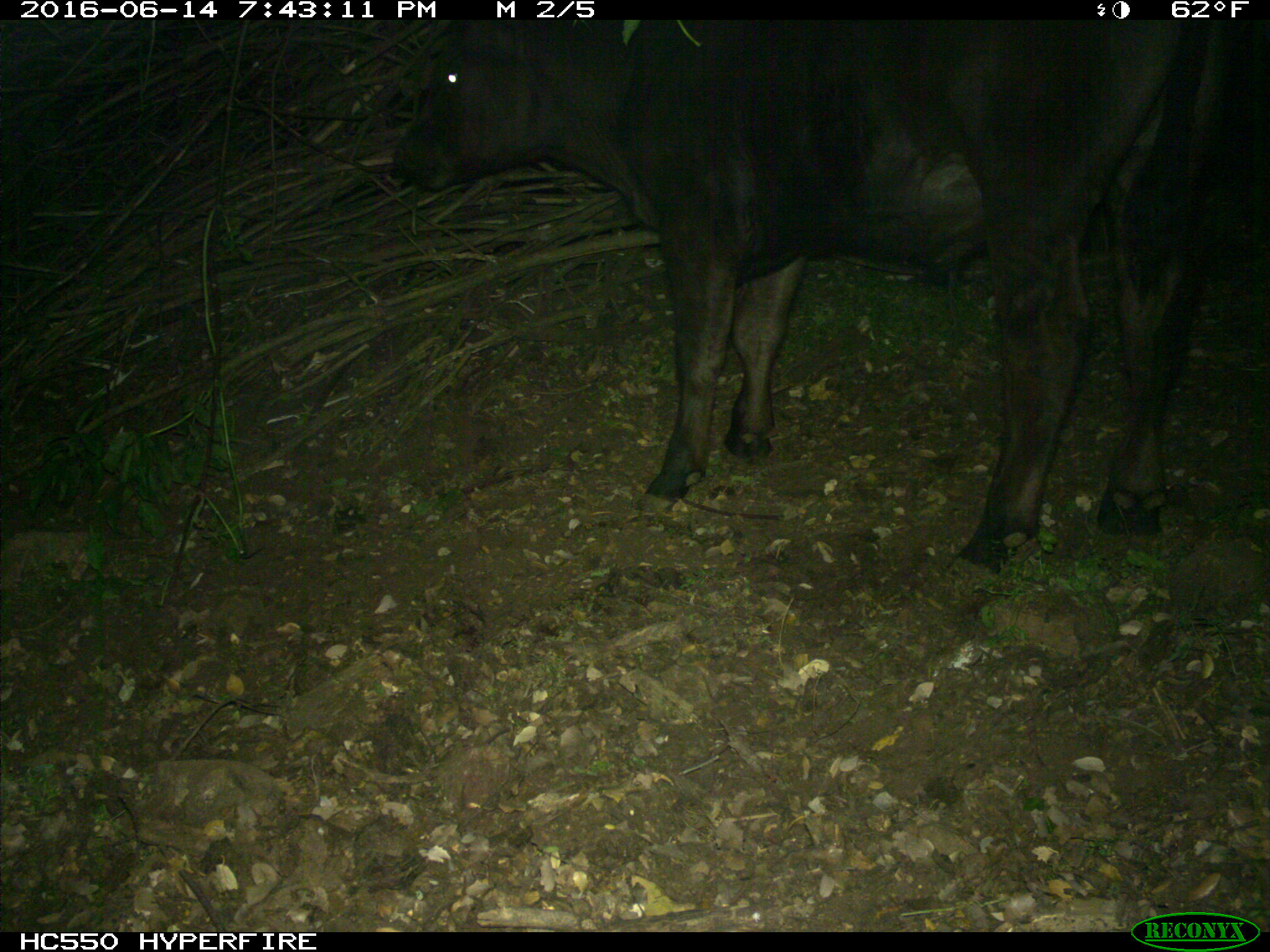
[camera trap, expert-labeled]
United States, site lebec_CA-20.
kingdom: Animalia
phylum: Chordata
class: Mammalia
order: Artiodactyla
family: Bovidae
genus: Bos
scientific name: Bos taurus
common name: domestic cow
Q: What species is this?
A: Bos taurus (domestic cow).